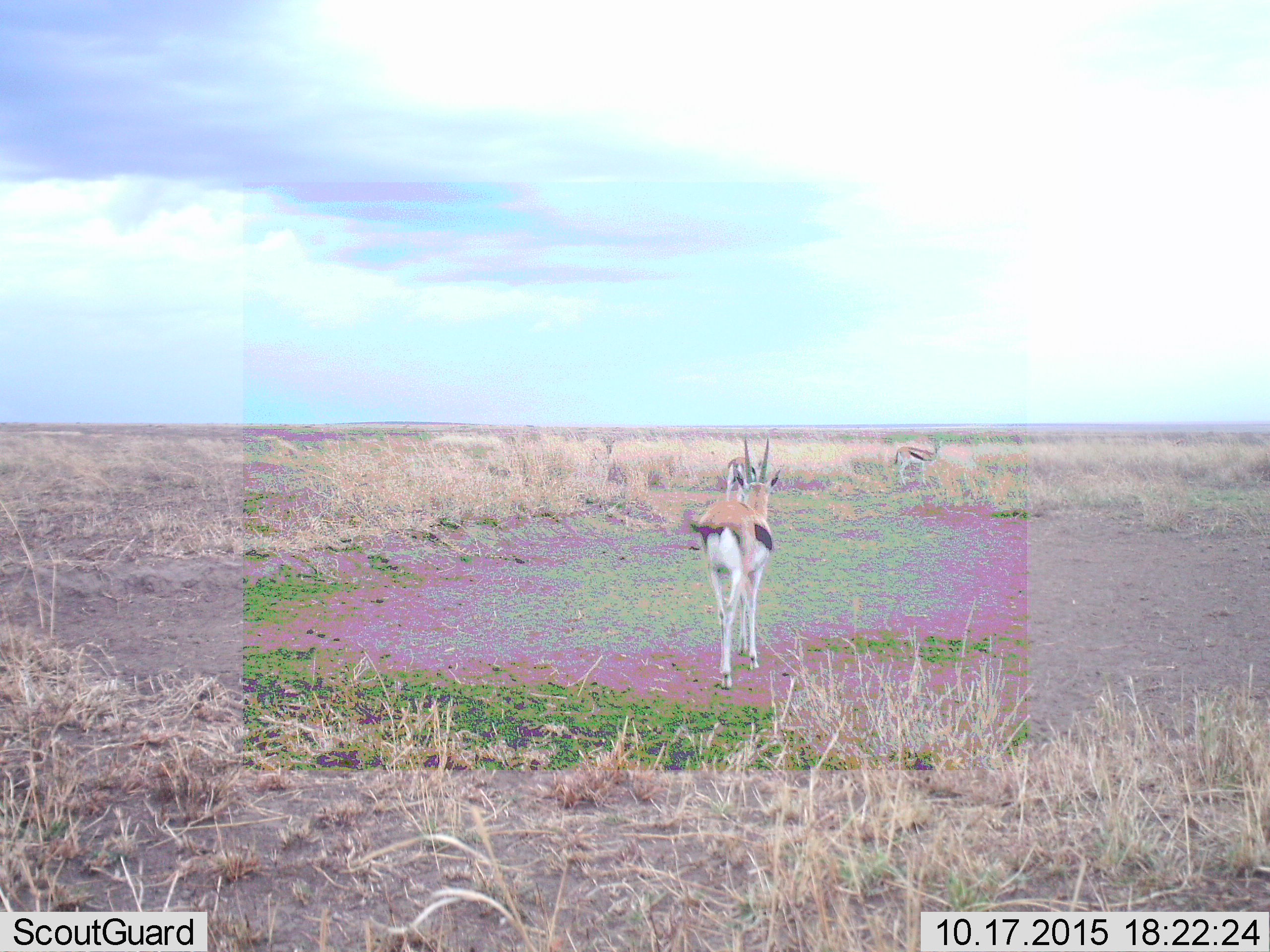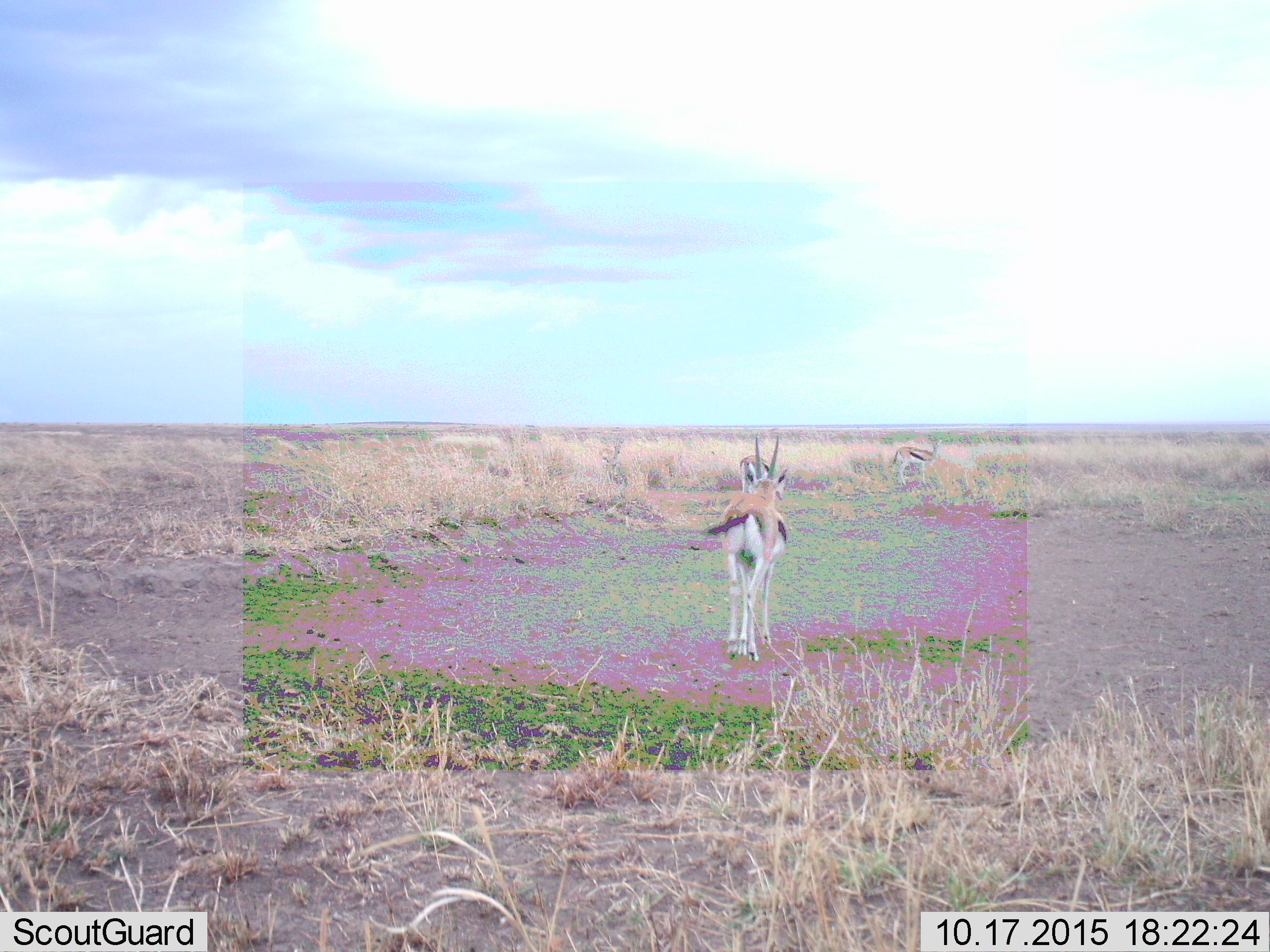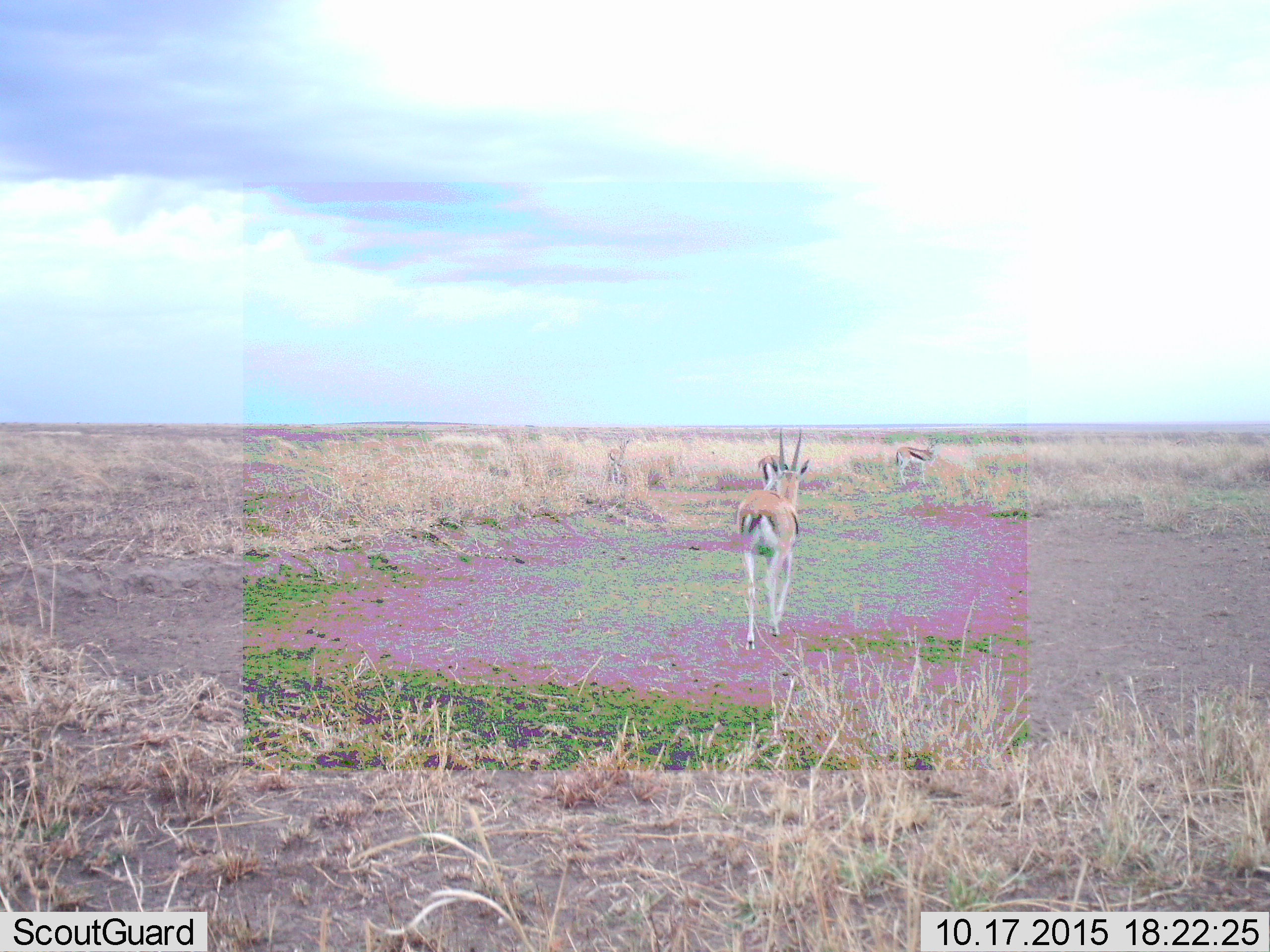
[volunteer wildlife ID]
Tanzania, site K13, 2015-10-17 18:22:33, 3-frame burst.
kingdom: Animalia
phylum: Chordata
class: Mammalia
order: Artiodactyla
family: Bovidae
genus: Eudorcas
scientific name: Eudorcas thomsonii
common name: thomson's gazelle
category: gazellethomsons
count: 4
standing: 70%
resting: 0%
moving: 100%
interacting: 0%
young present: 0%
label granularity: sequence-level